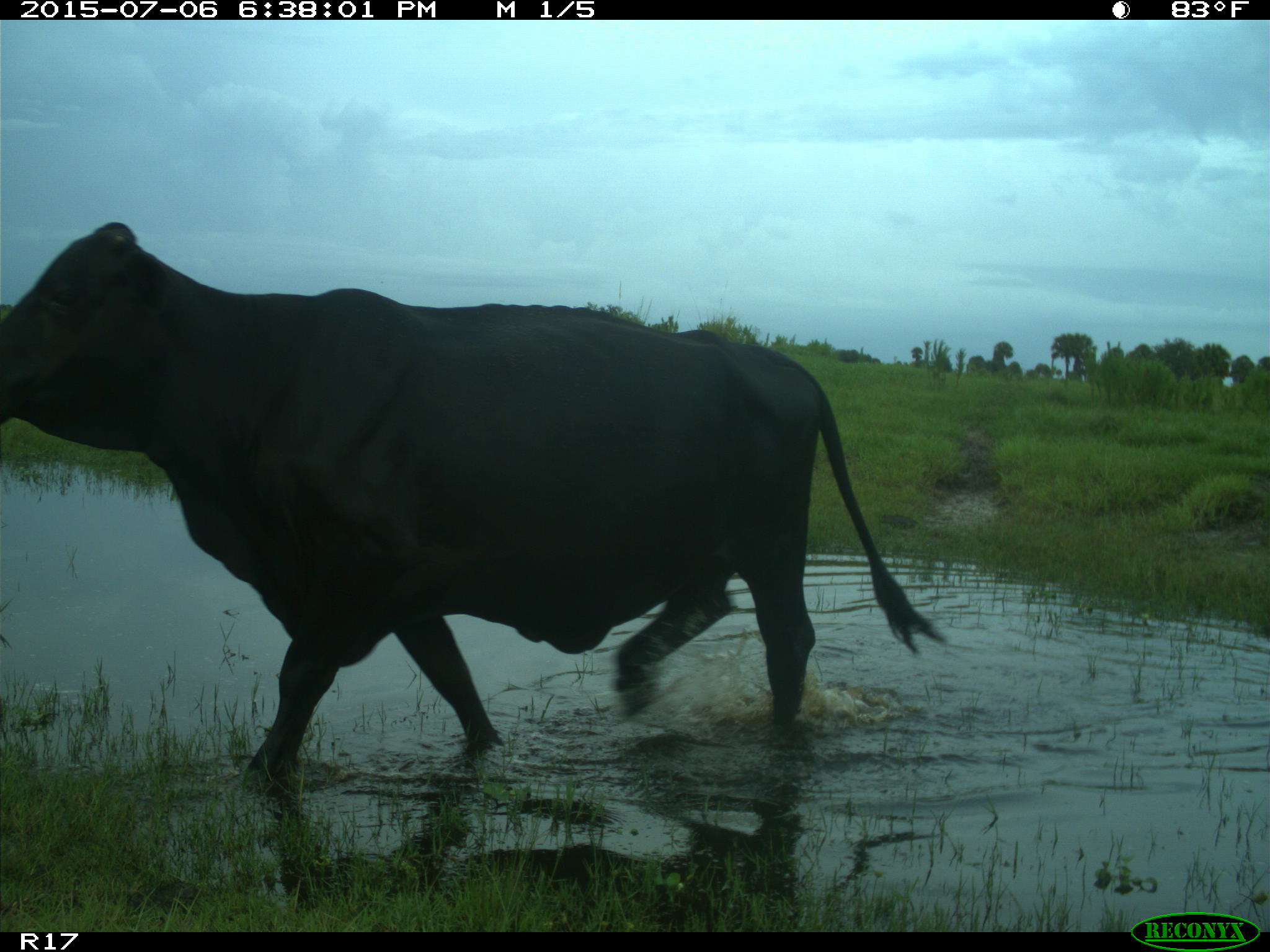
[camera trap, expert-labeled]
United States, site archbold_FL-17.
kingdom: Animalia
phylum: Chordata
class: Mammalia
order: Artiodactyla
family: Bovidae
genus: Bos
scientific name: Bos taurus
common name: domestic cow